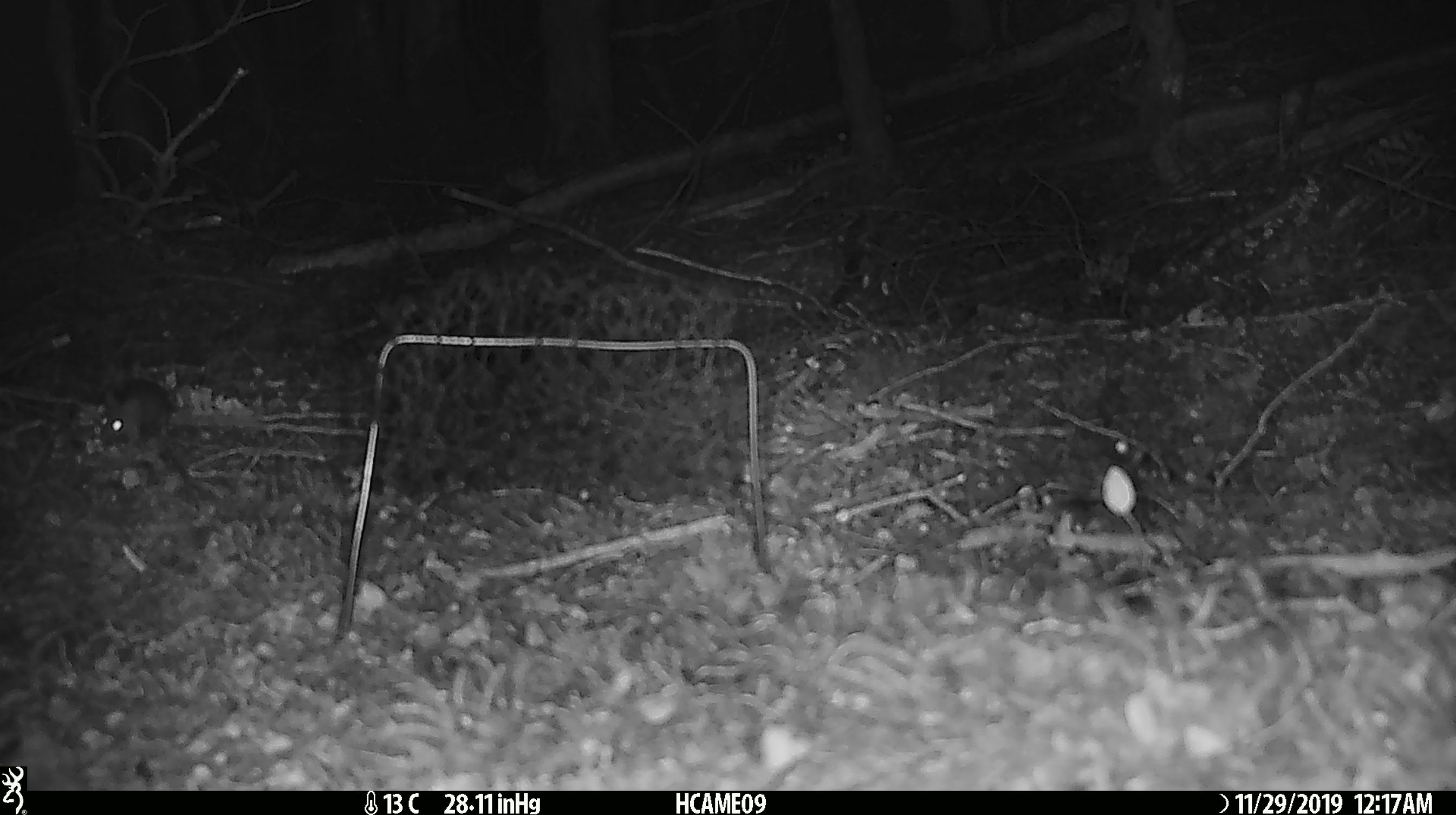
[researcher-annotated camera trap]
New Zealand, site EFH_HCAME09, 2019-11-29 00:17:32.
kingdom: Animalia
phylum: Chordata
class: Mammalia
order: Rodentia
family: Muridae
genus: Mus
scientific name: Mus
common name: mouse